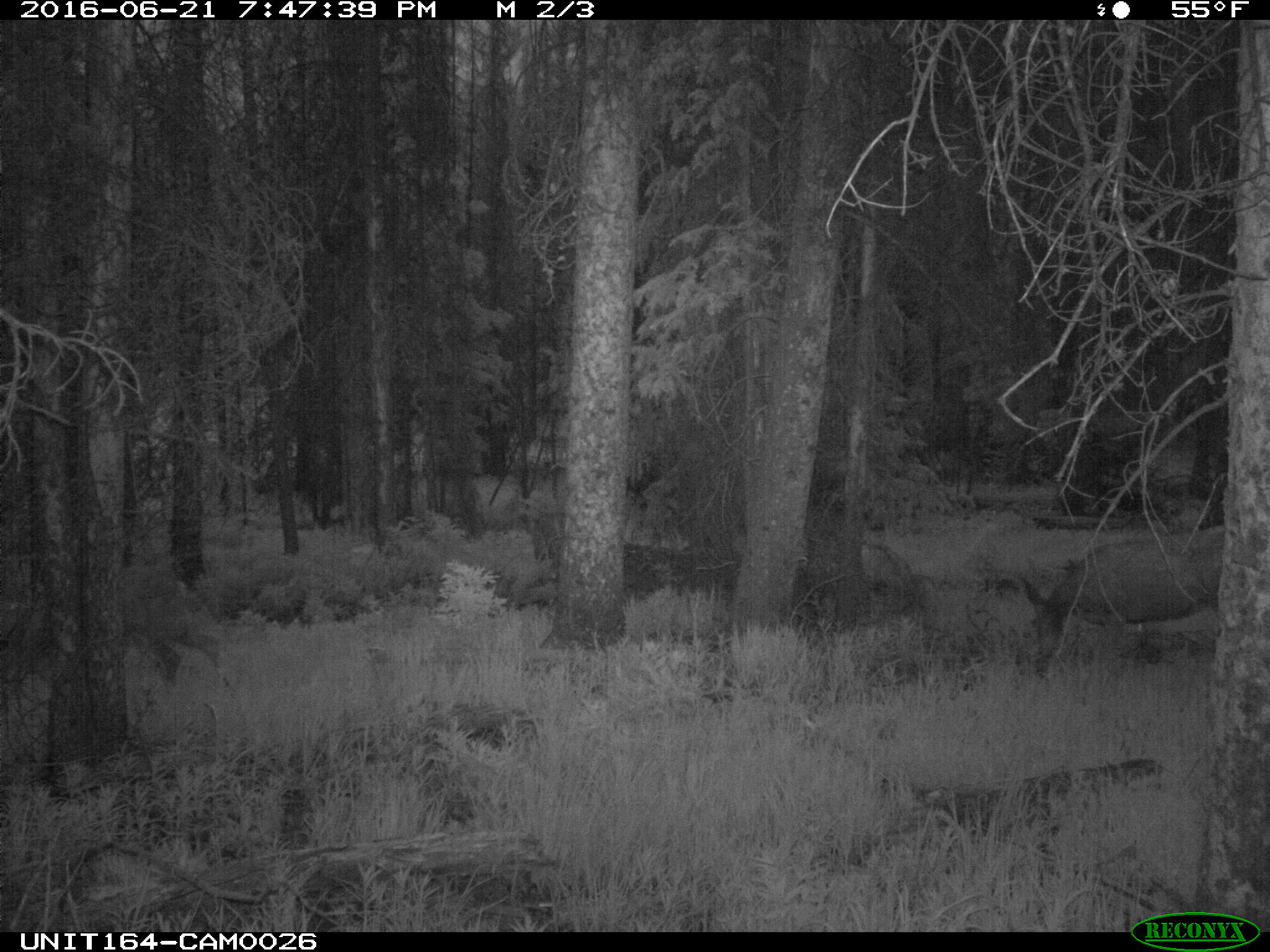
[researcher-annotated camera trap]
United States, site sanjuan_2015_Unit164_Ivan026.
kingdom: Animalia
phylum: Chordata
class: Mammalia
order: Artiodactyla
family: Cervidae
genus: Odocoileus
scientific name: Odocoileus hemionus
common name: mule deer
Odocoileus hemionus (mule deer).